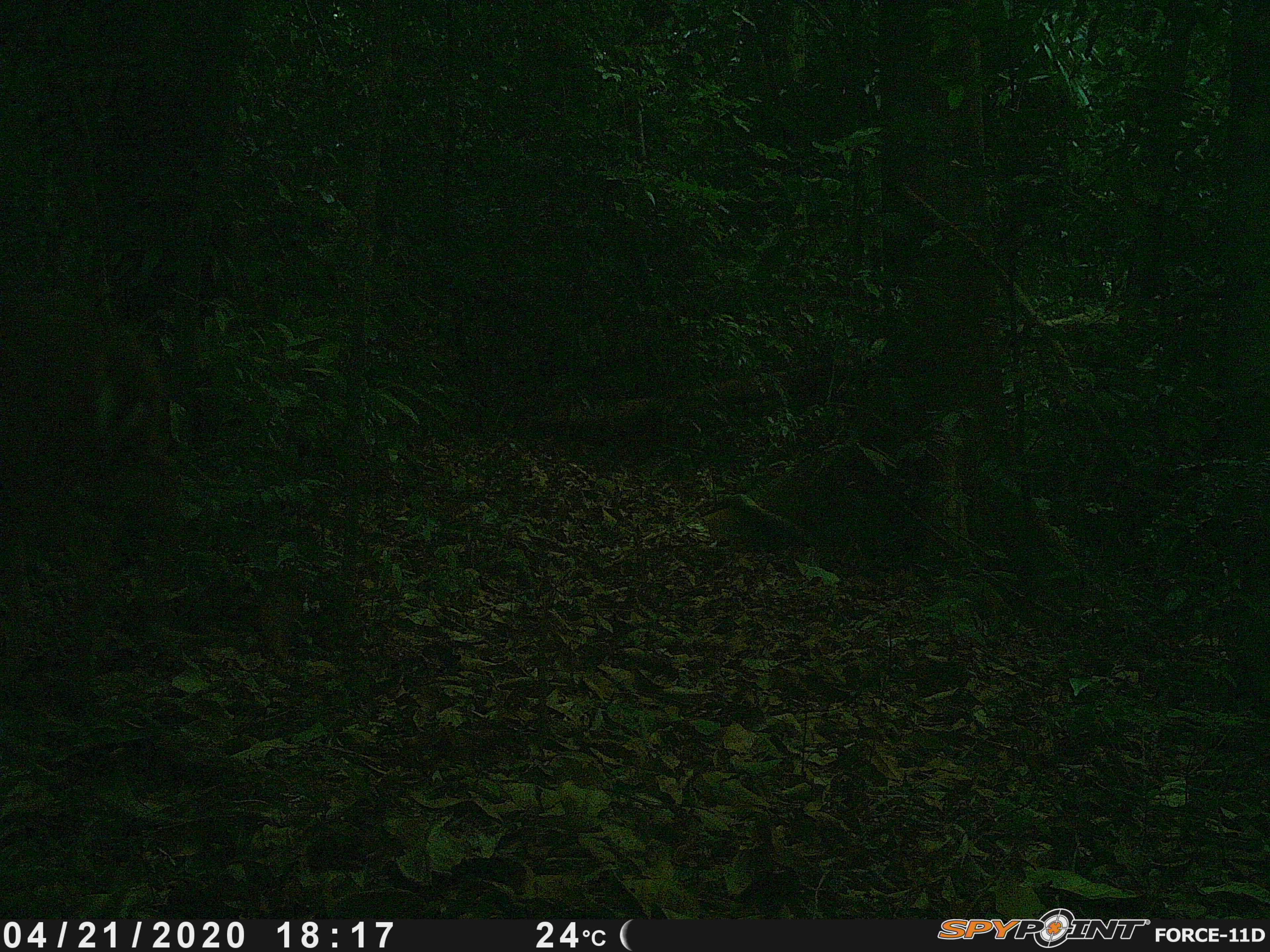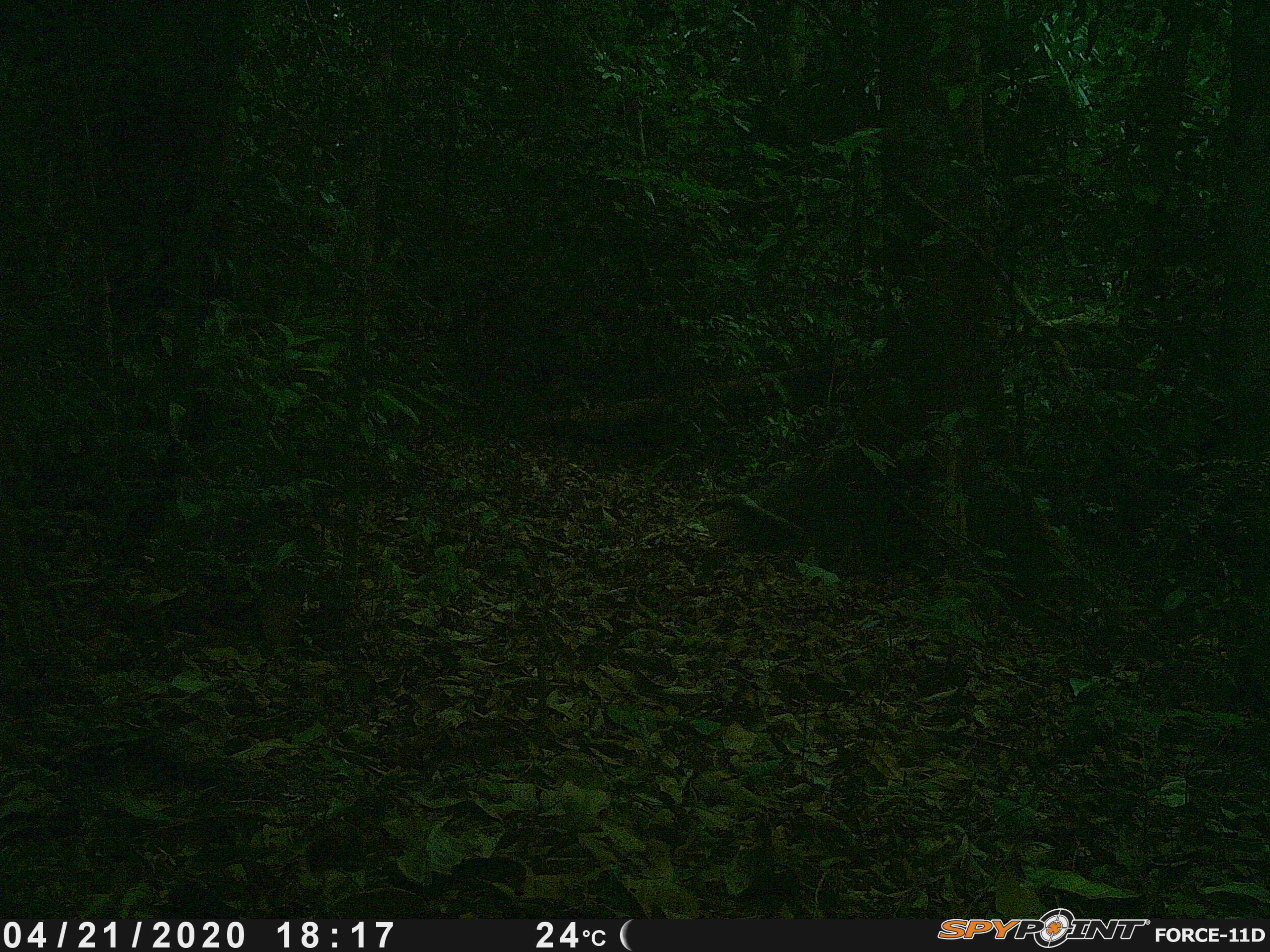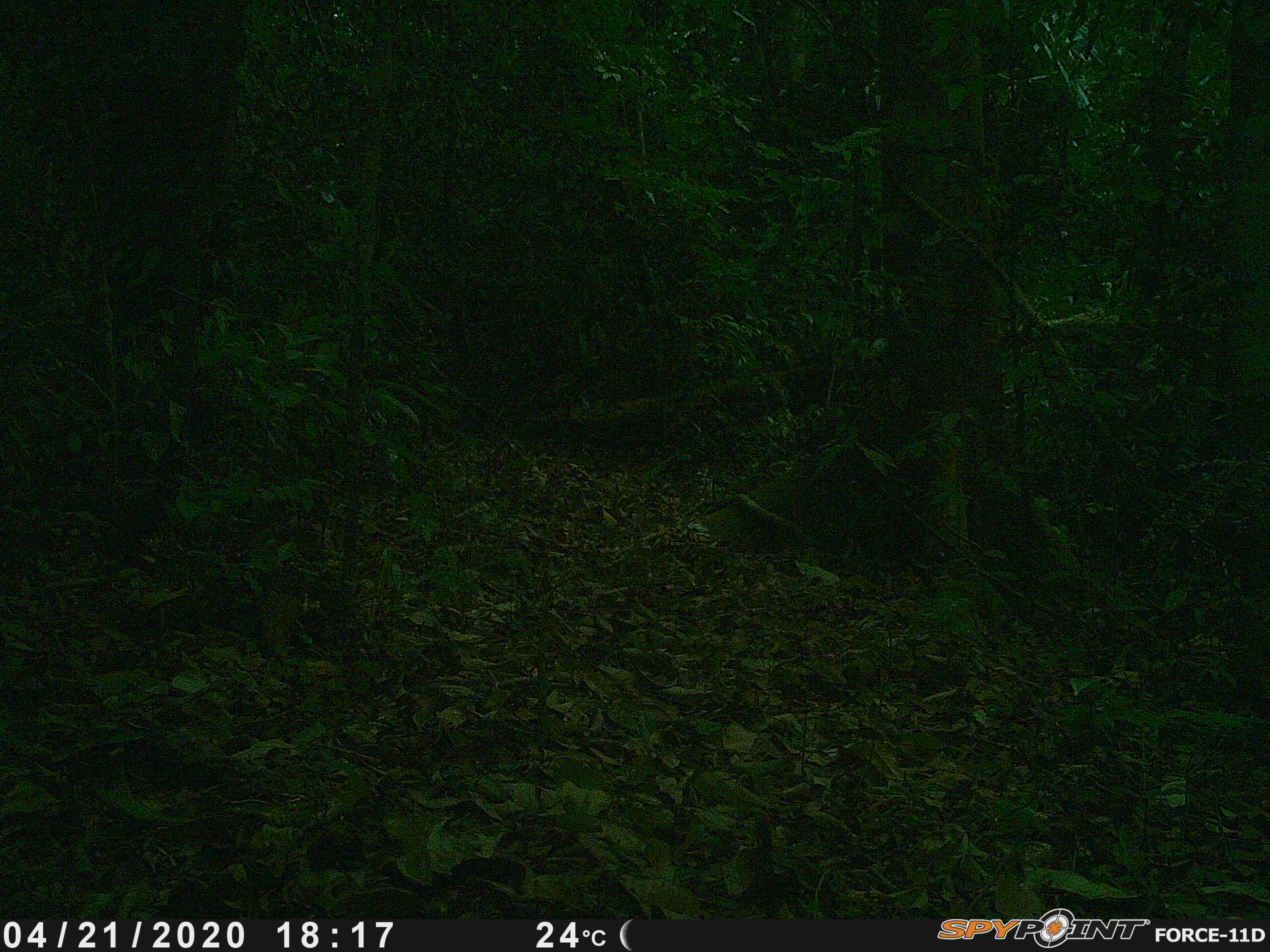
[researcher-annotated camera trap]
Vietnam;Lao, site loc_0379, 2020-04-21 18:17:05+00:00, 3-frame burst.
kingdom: Animalia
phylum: Chordata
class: Mammalia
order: Artiodactyla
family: Cervidae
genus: Muntiacus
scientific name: Muntiacus vuquangensis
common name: large-antlered muntjac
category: large antlered muntjac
Large antlered muntjac (large-antlered muntjac) (Muntiacus vuquangensis). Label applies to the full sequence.